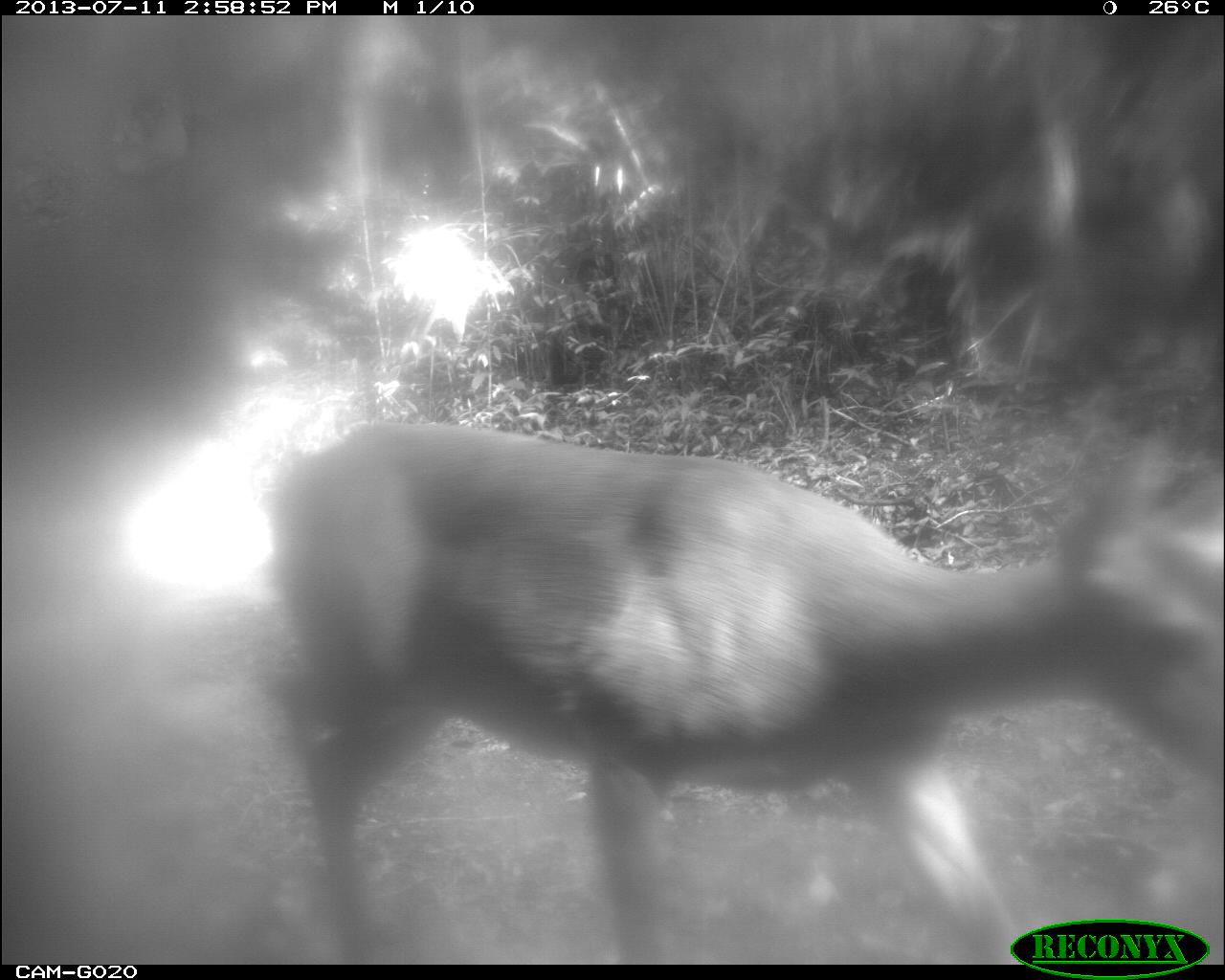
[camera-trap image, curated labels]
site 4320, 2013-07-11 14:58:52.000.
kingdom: Animalia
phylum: Chordata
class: Mammalia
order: Artiodactyla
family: Cervidae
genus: Odocoileus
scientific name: Odocoileus virginianus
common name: white-tailed deer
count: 1